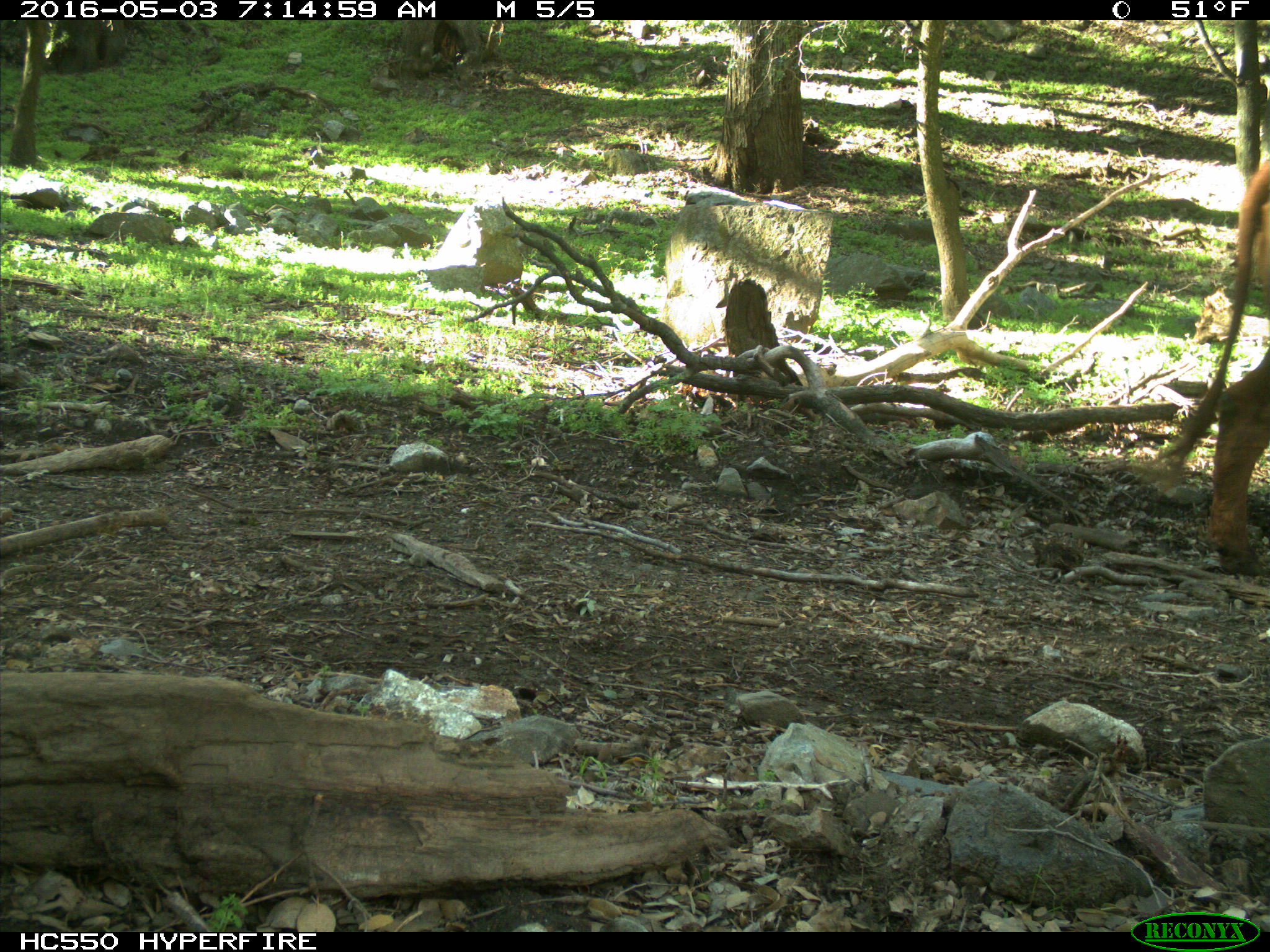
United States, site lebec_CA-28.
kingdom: Animalia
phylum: Chordata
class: Mammalia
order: Artiodactyla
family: Bovidae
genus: Bos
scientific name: Bos taurus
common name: domestic cow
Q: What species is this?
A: Bos taurus (domestic cow).